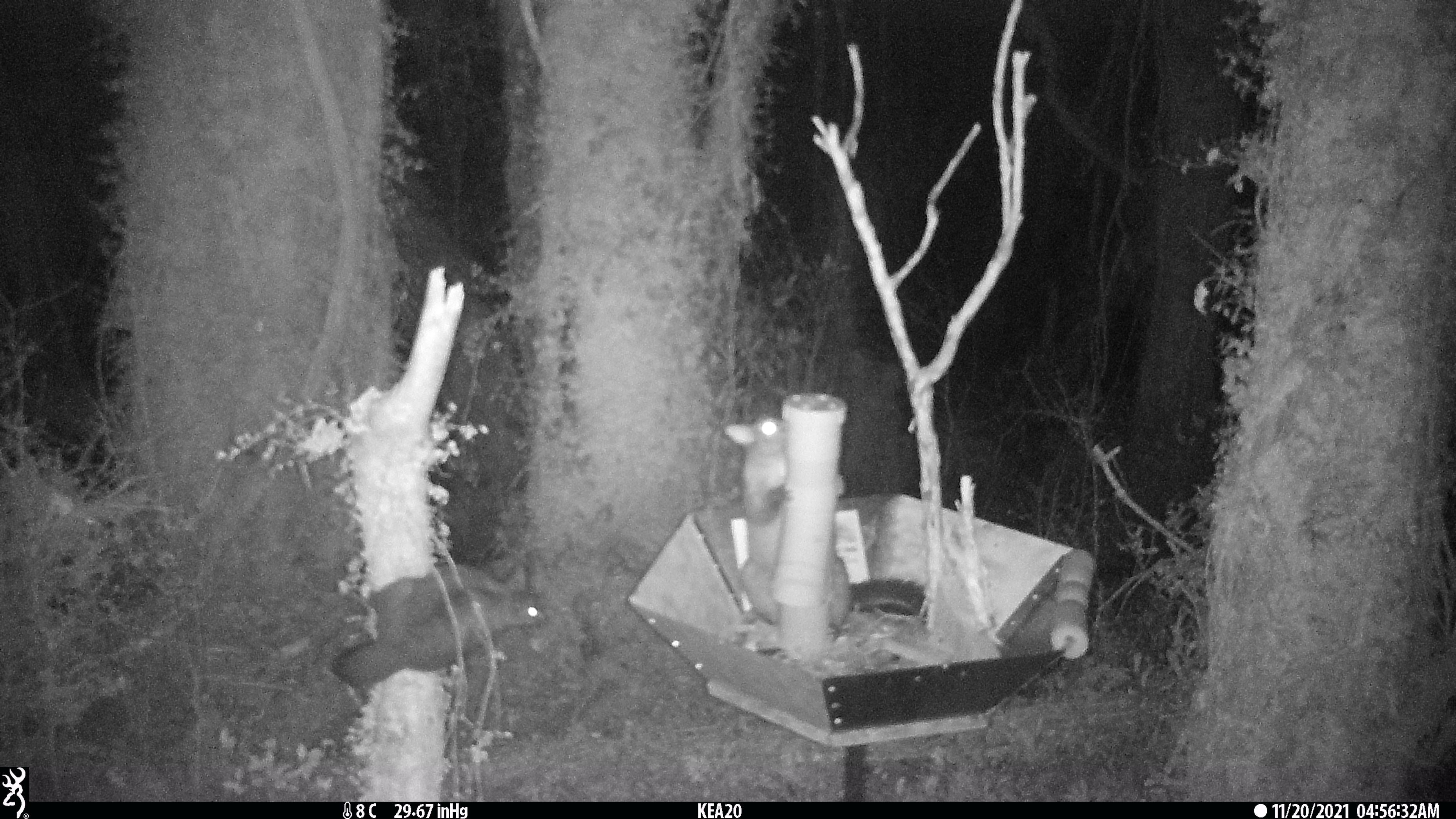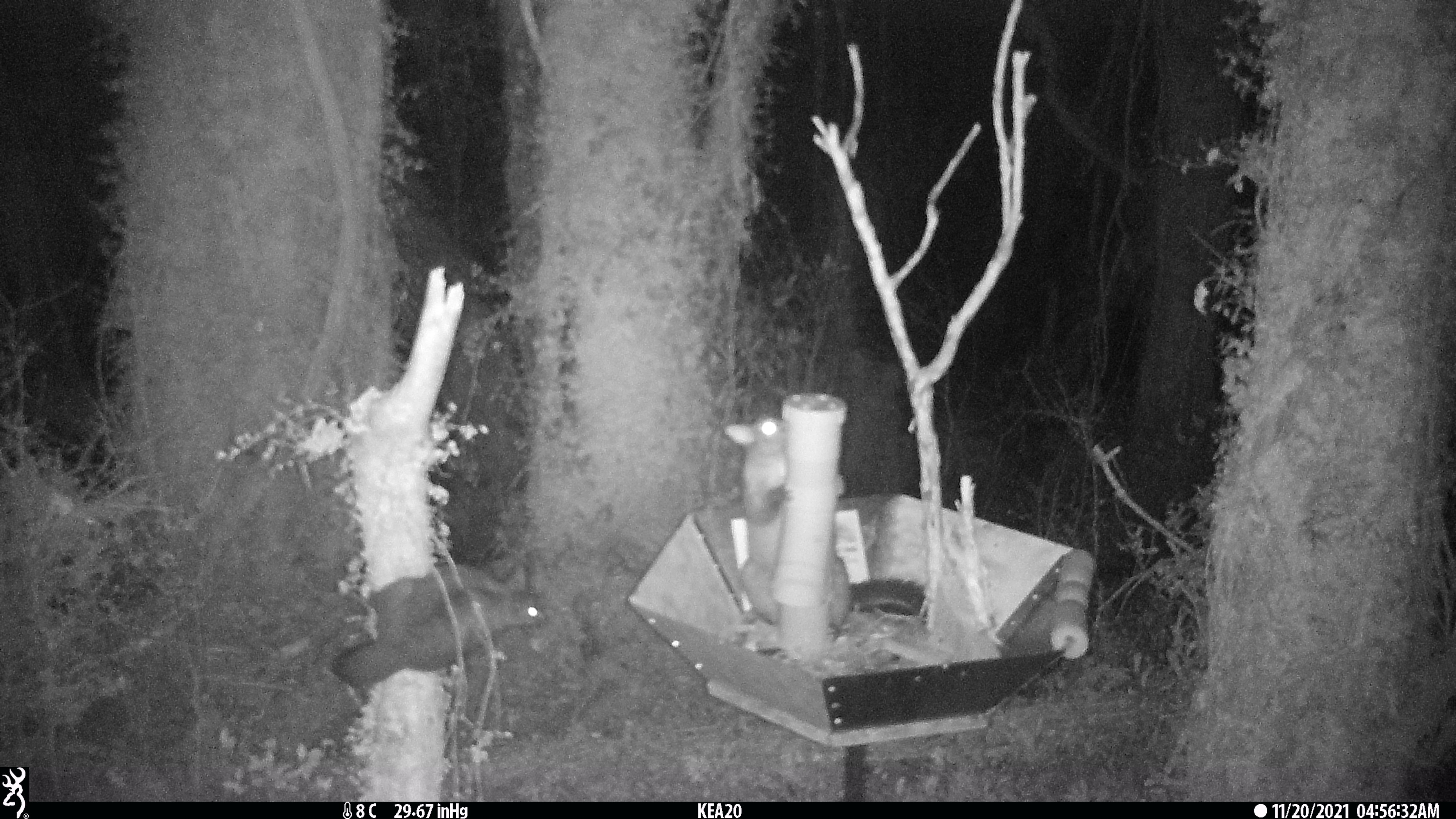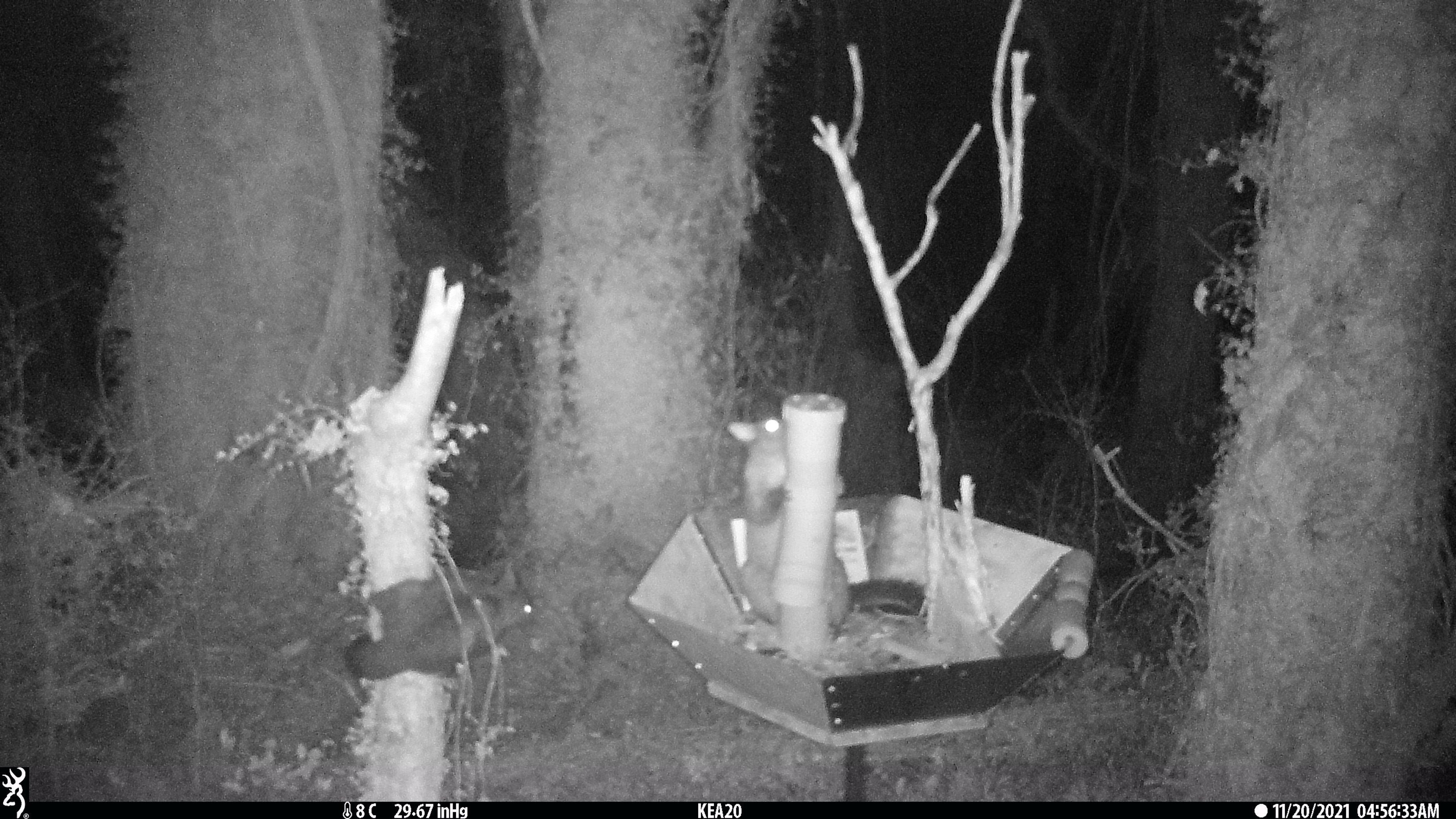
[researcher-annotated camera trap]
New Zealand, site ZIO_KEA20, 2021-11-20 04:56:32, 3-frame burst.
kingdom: Animalia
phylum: Chordata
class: Mammalia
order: Diprotodontia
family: Phalangeridae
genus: Trichosurus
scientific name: Trichosurus vulpecula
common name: common brushtail possum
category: possum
Possum (common brushtail possum) (Trichosurus vulpecula).